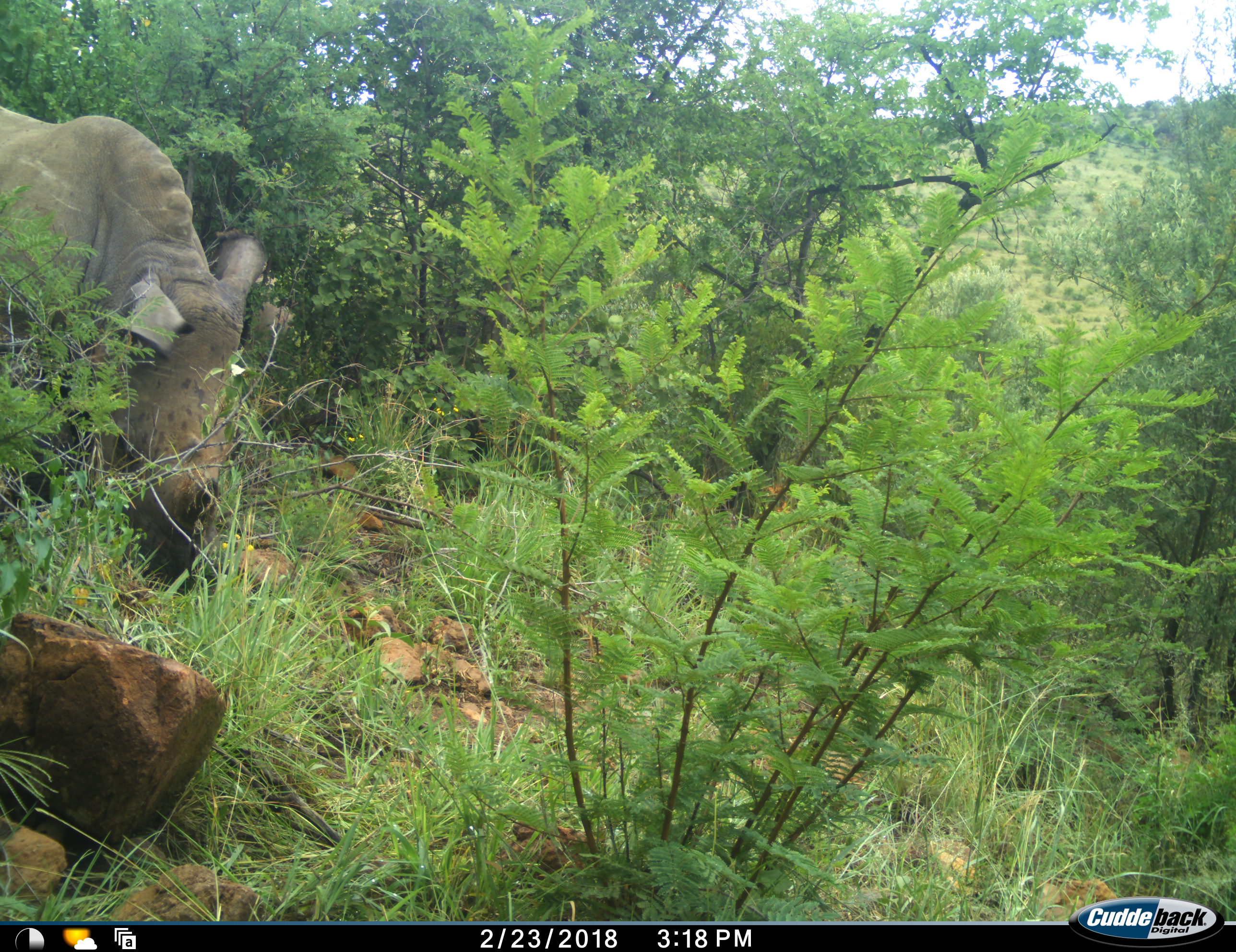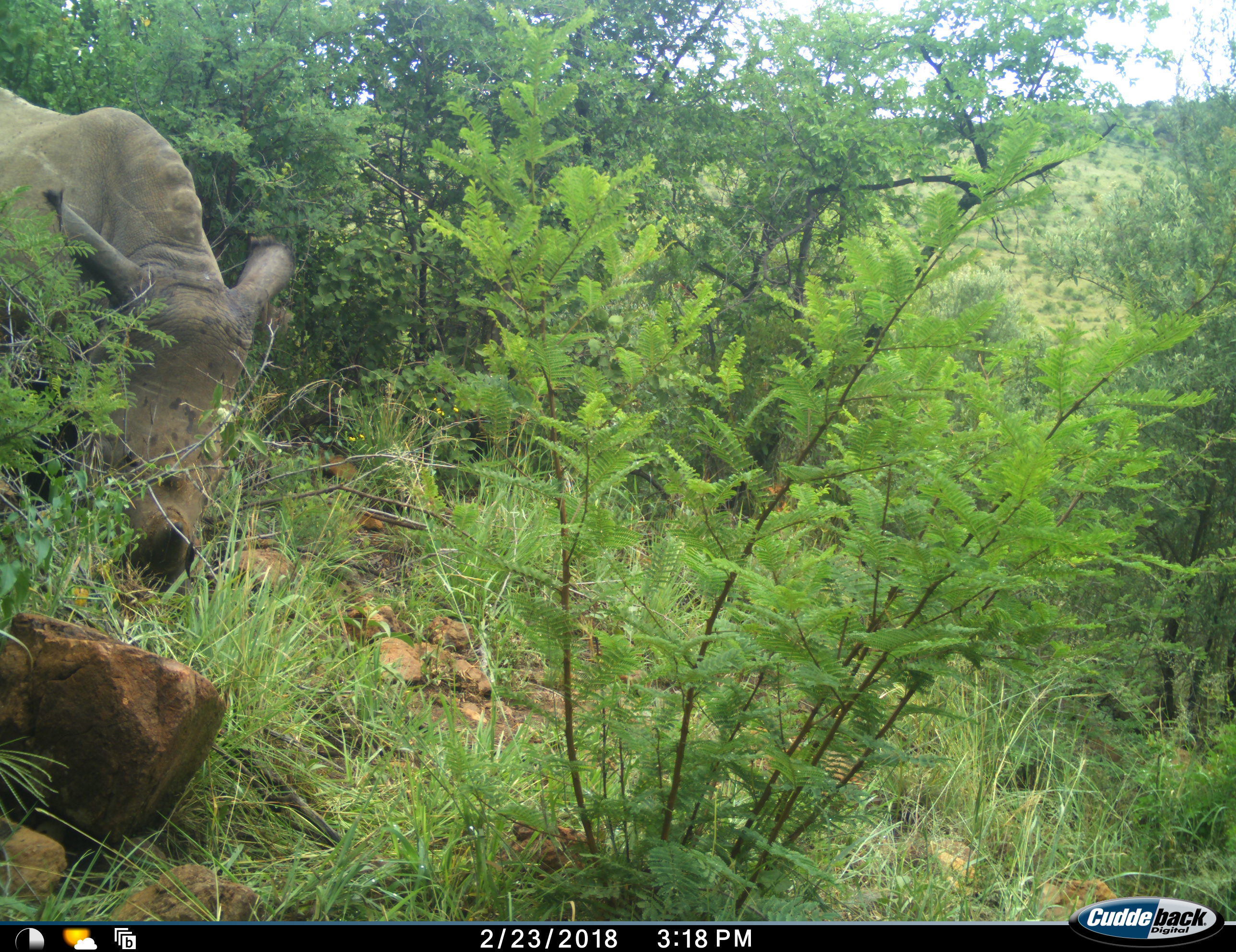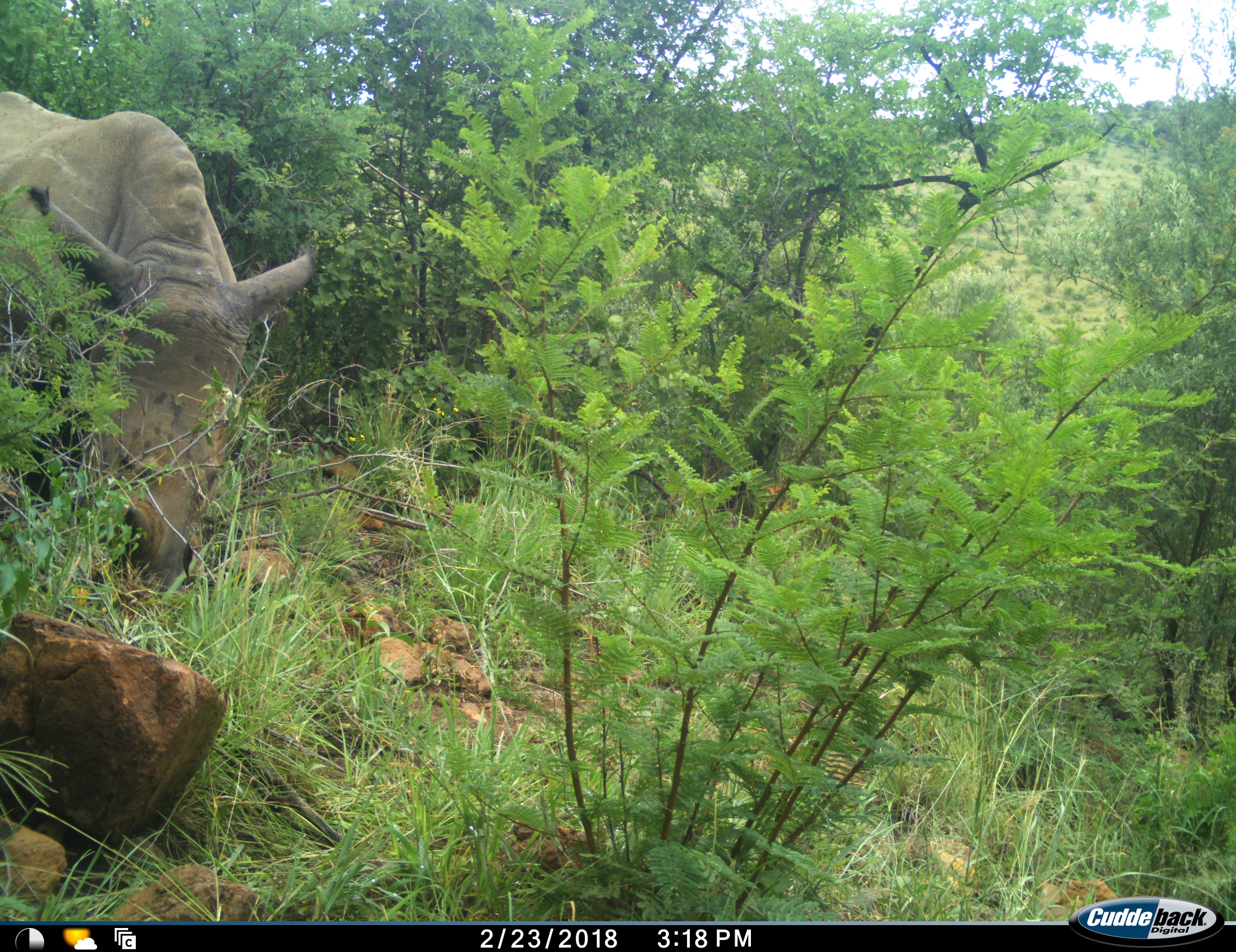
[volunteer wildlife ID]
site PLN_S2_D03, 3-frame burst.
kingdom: Animalia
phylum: Chordata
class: Mammalia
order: Perissodactyla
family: Rhinocerotidae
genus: Ceratotherium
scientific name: Ceratotherium simum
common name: white rhinoceros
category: rhinoceroswhite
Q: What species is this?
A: Rhinoceroswhite (white rhinoceros) (Ceratotherium simum).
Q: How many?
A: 1.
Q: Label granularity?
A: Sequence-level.